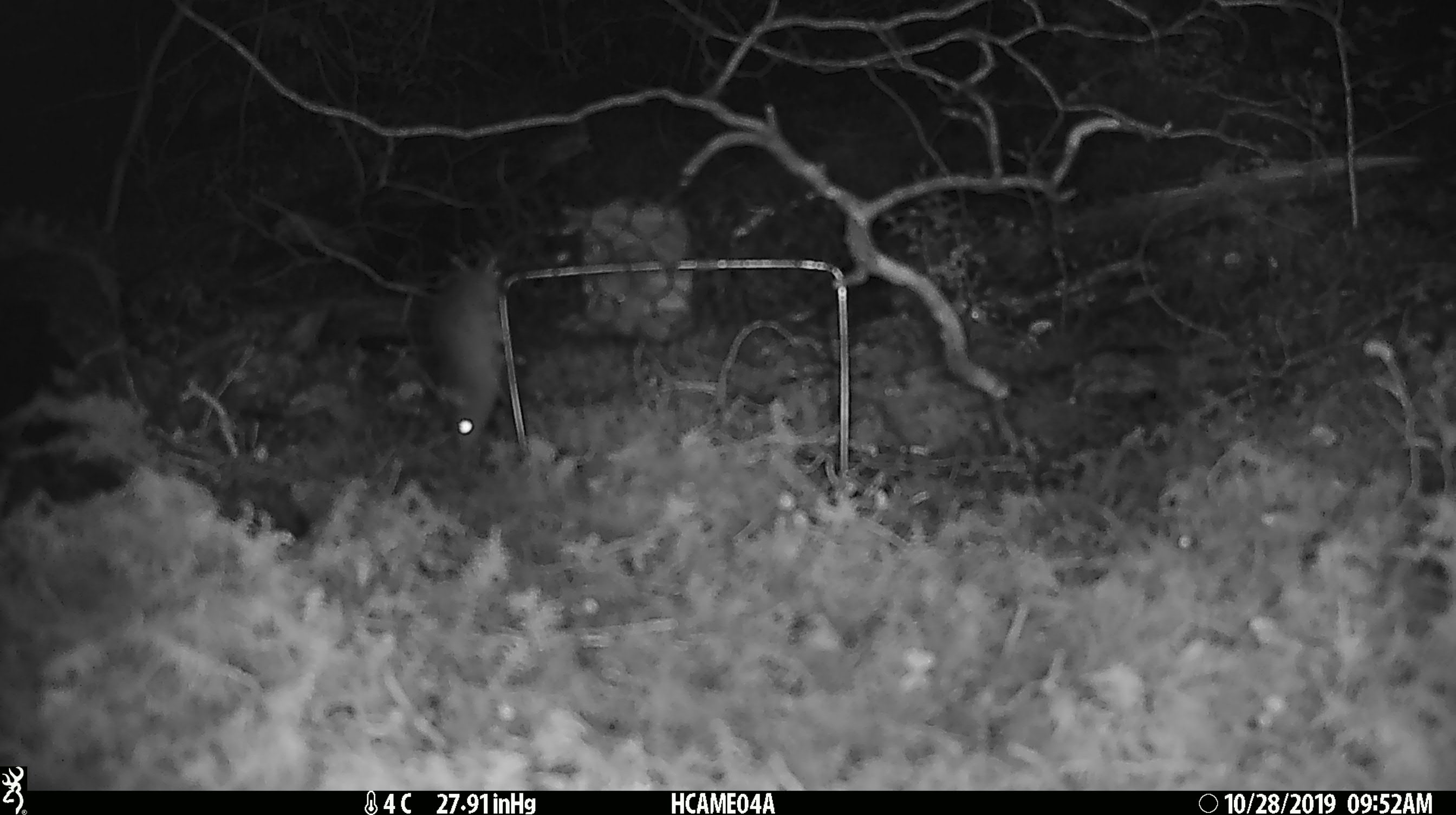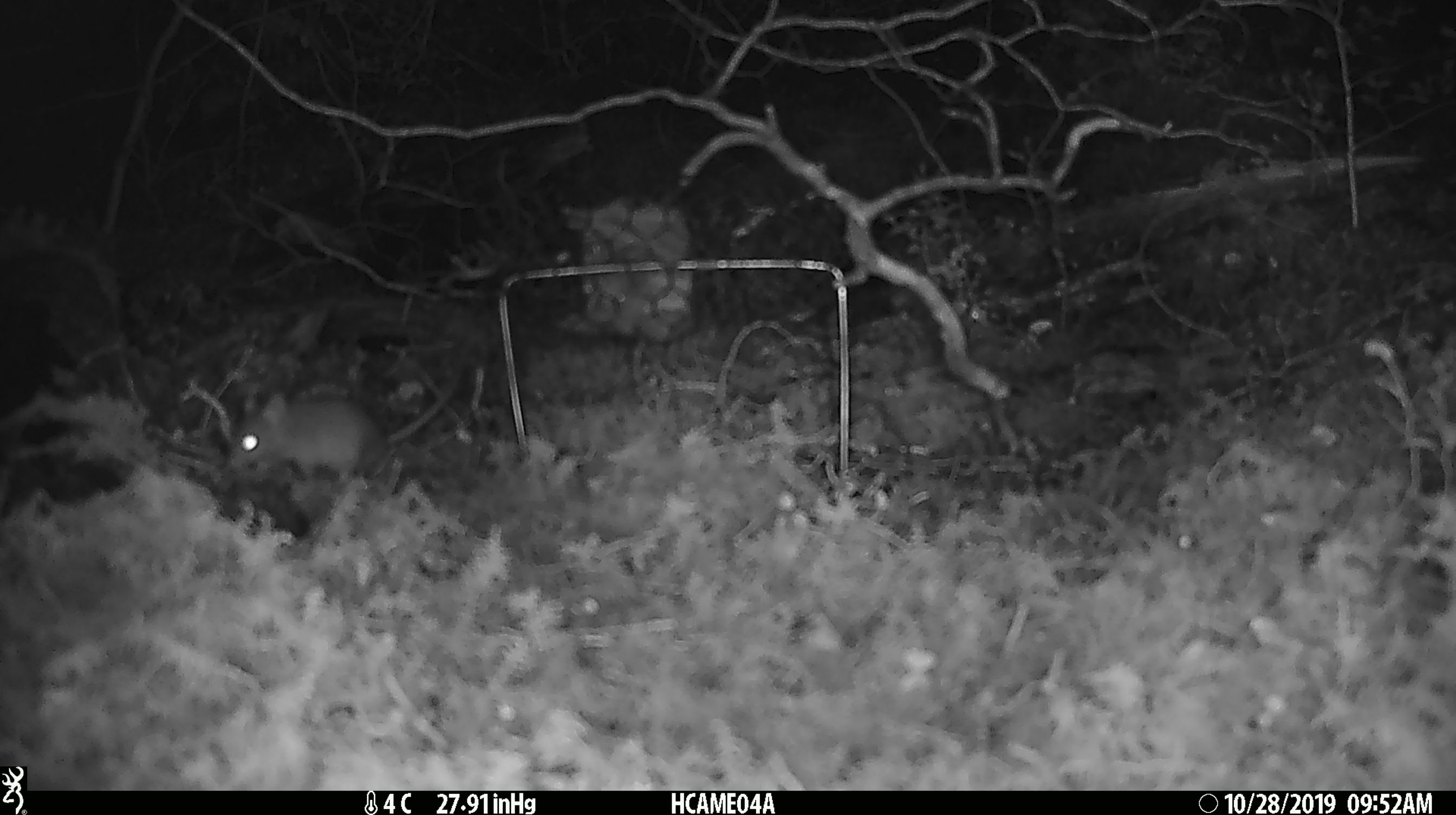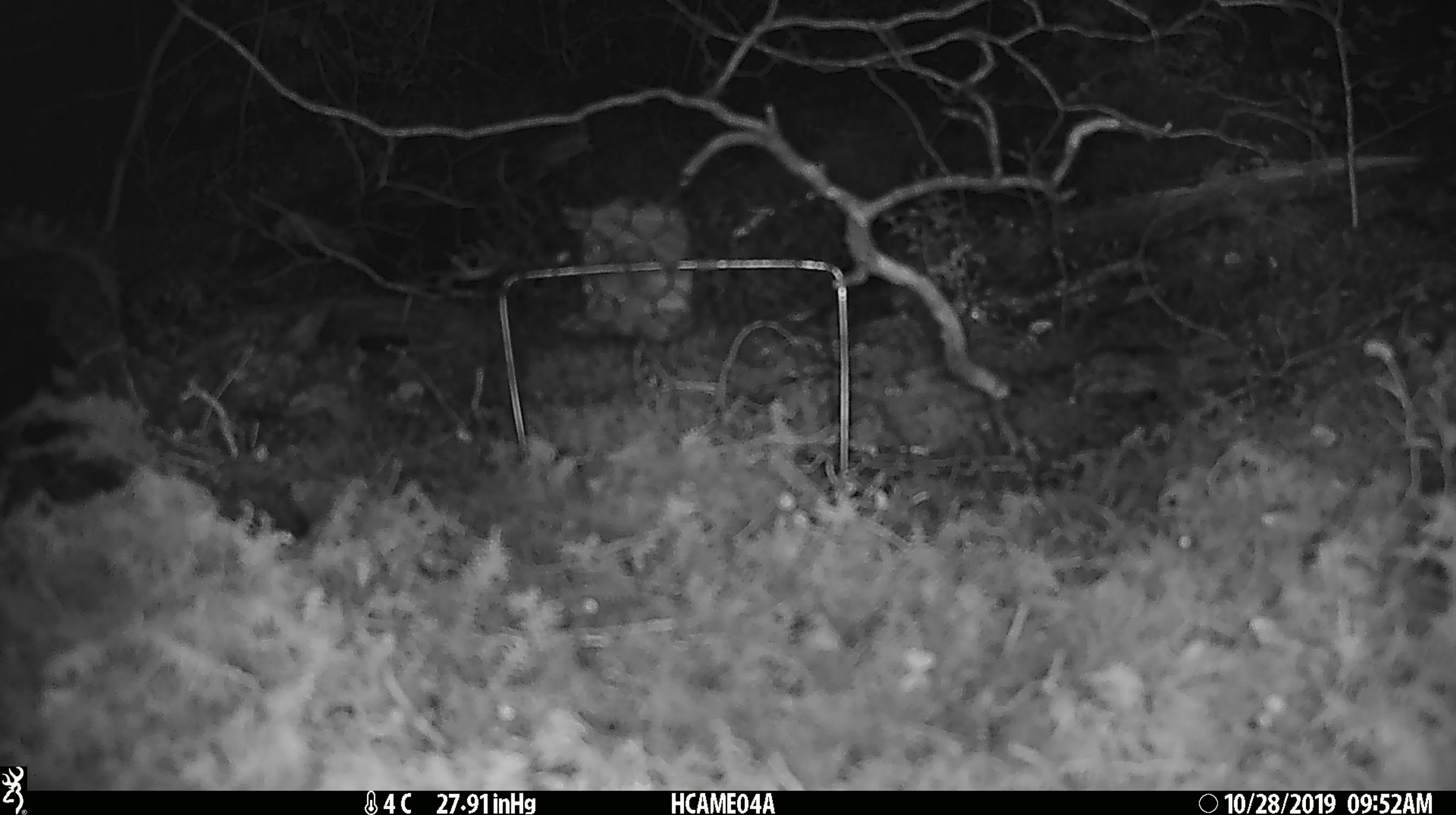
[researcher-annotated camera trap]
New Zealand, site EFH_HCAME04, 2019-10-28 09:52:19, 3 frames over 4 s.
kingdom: Animalia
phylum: Chordata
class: Mammalia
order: Rodentia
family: Muridae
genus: Mus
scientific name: Mus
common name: mouse